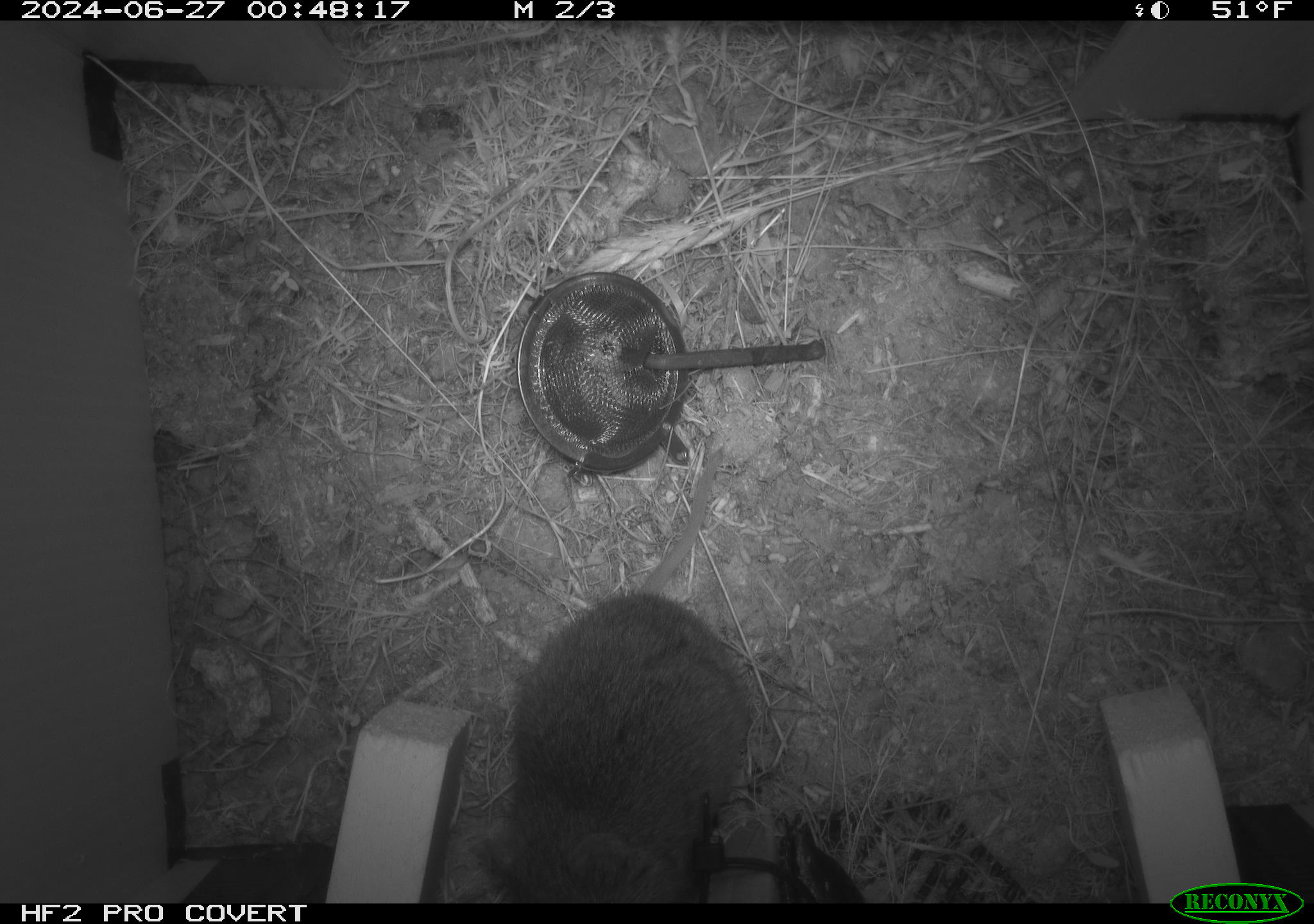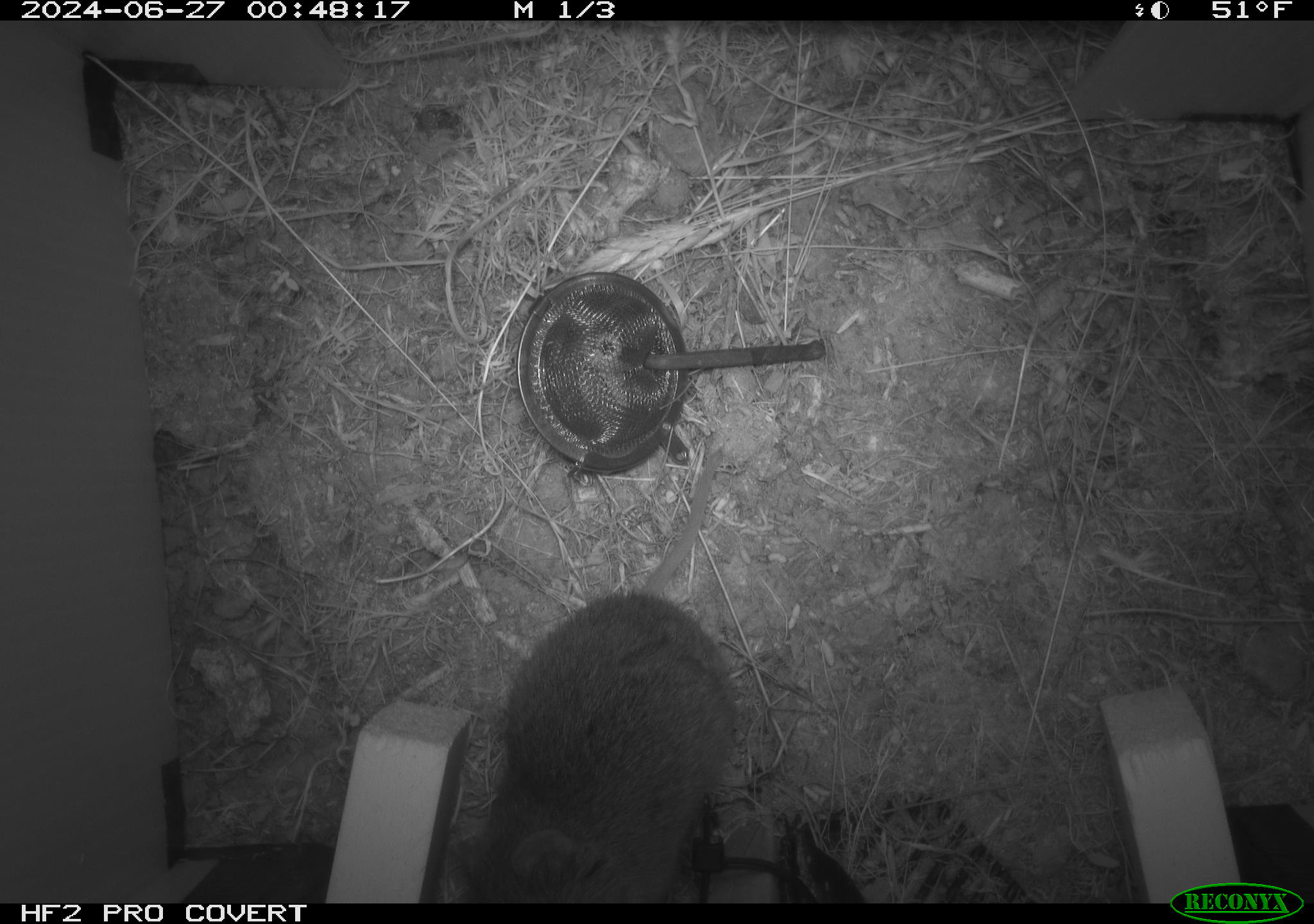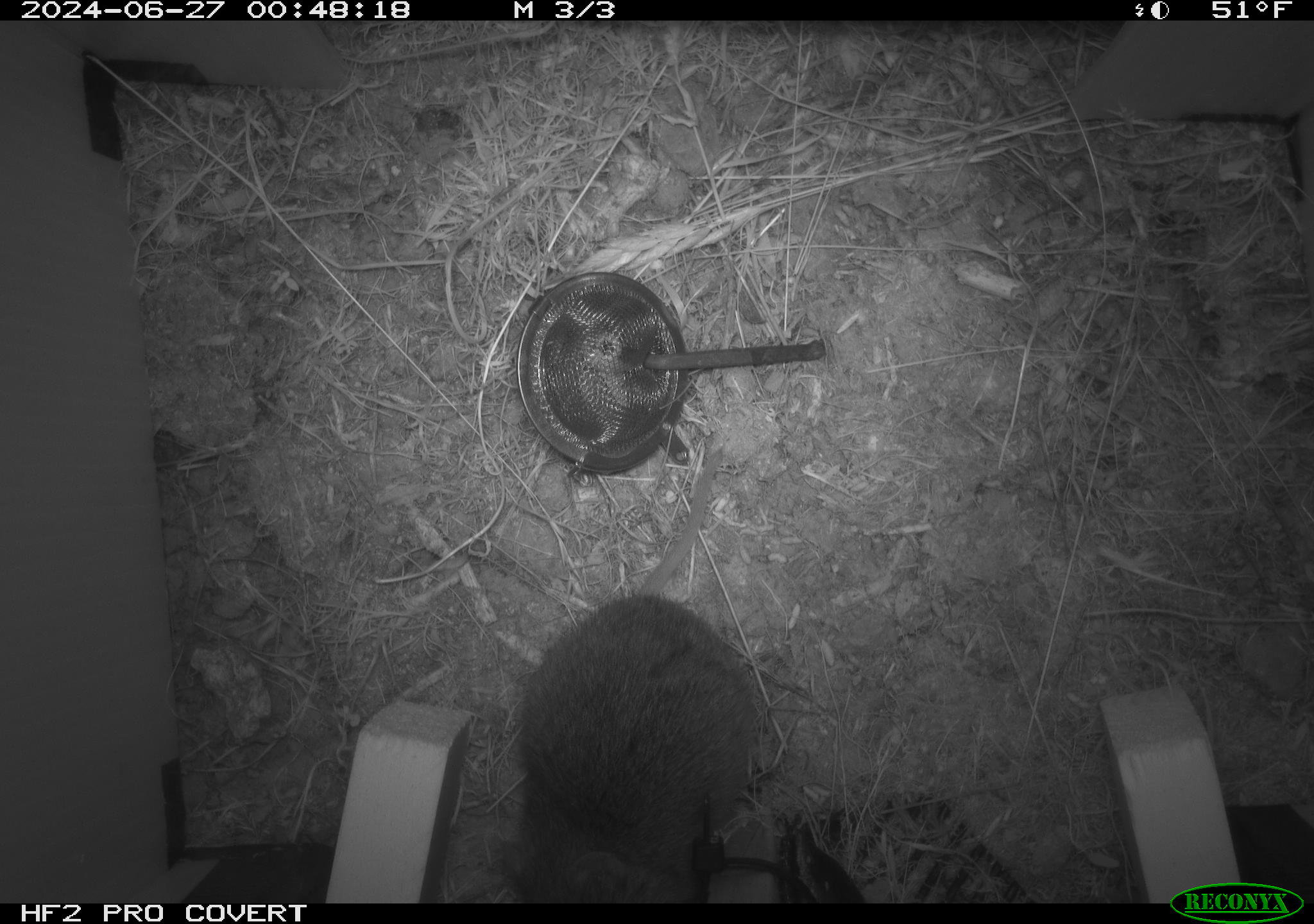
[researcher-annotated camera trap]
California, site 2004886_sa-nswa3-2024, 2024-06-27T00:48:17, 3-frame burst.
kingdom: Animalia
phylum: Chordata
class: Mammalia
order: Rodentia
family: Cricetidae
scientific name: Arvicolinae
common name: voles, lemmings, and muskrats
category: arvicolinae subfamily